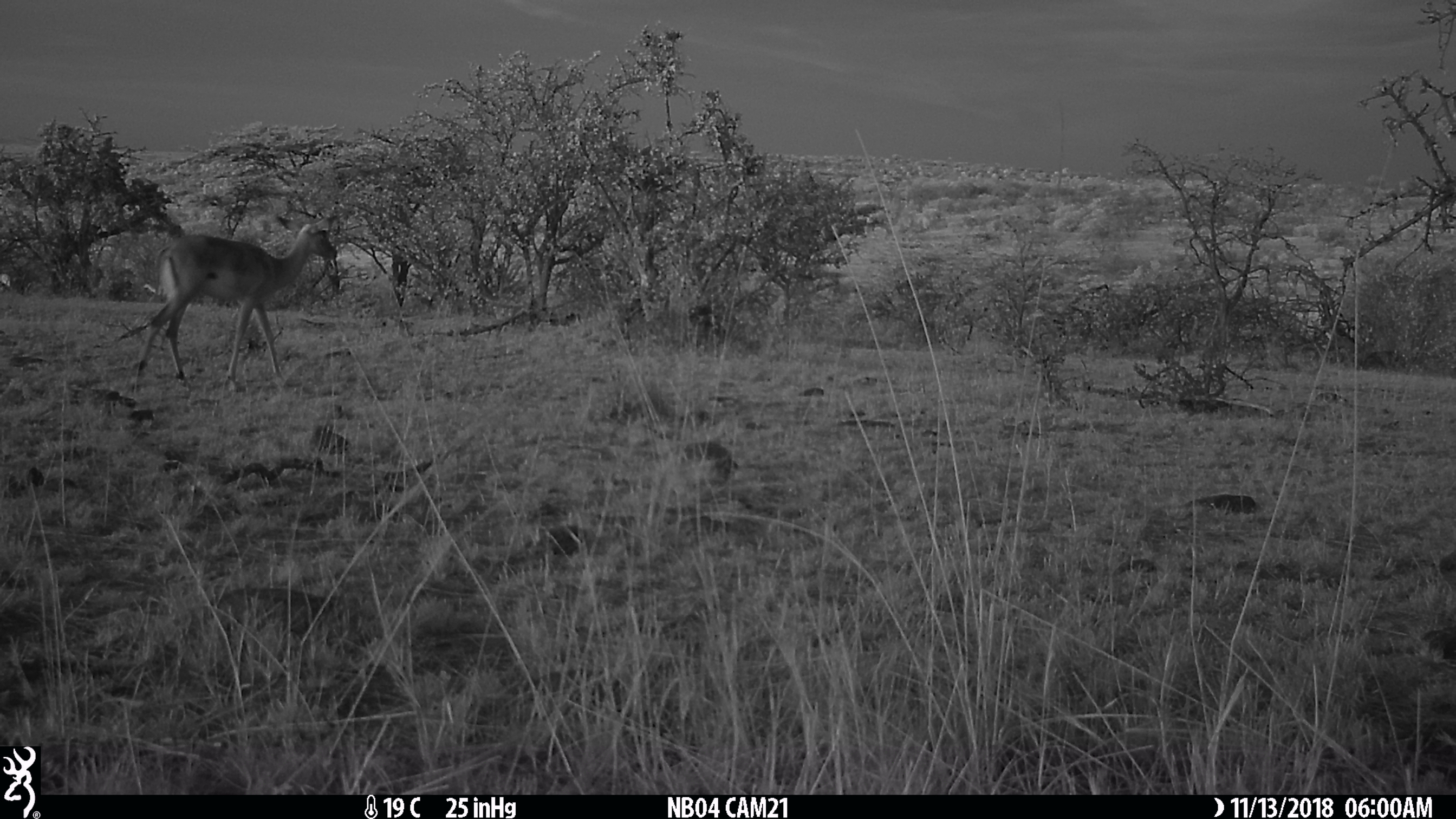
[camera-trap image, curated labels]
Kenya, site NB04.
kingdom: Animalia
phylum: Chordata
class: Mammalia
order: Artiodactyla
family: Bovidae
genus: Aepyceros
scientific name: Aepyceros melampus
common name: impala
Impala (Aepyceros melampus).